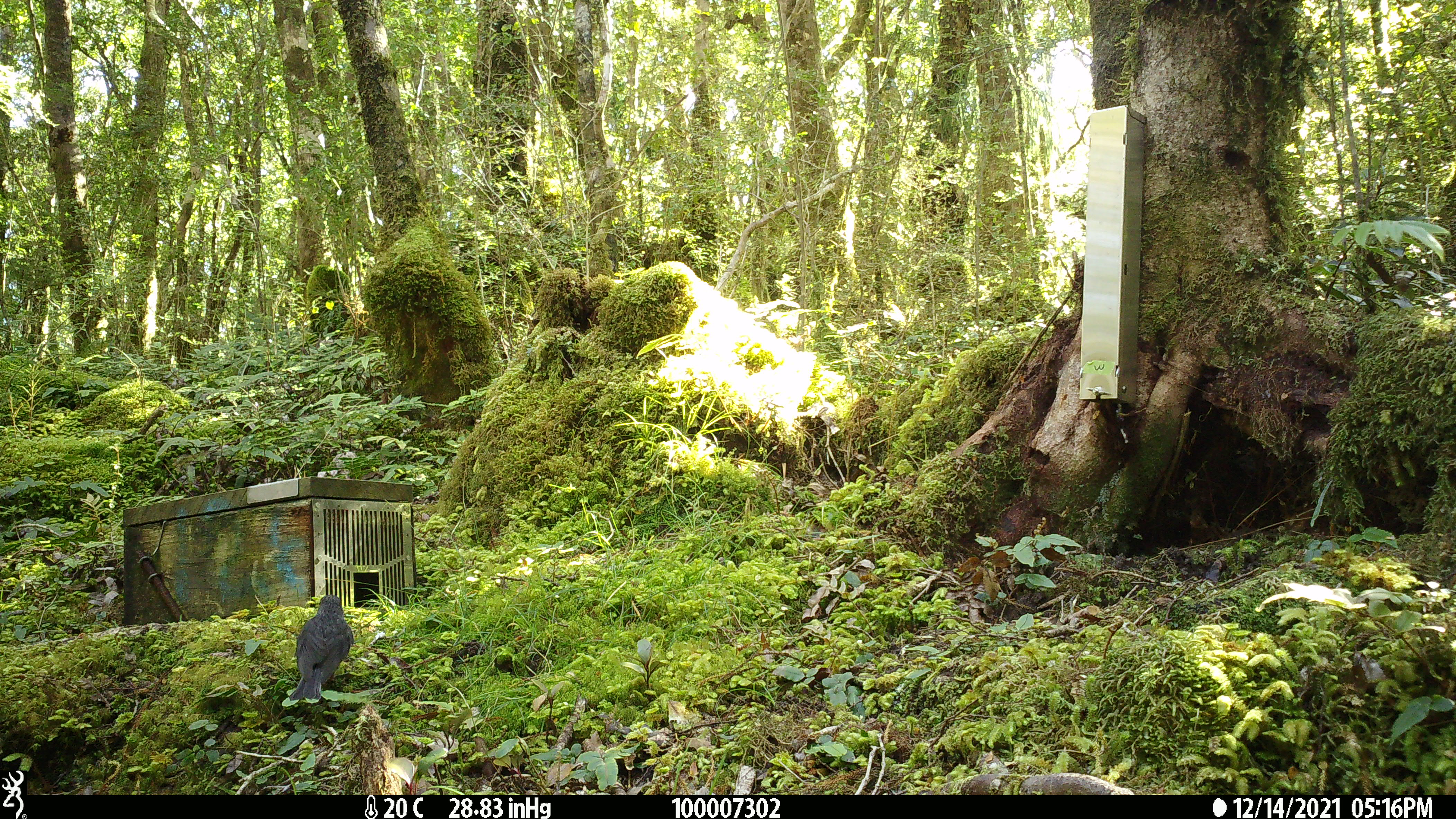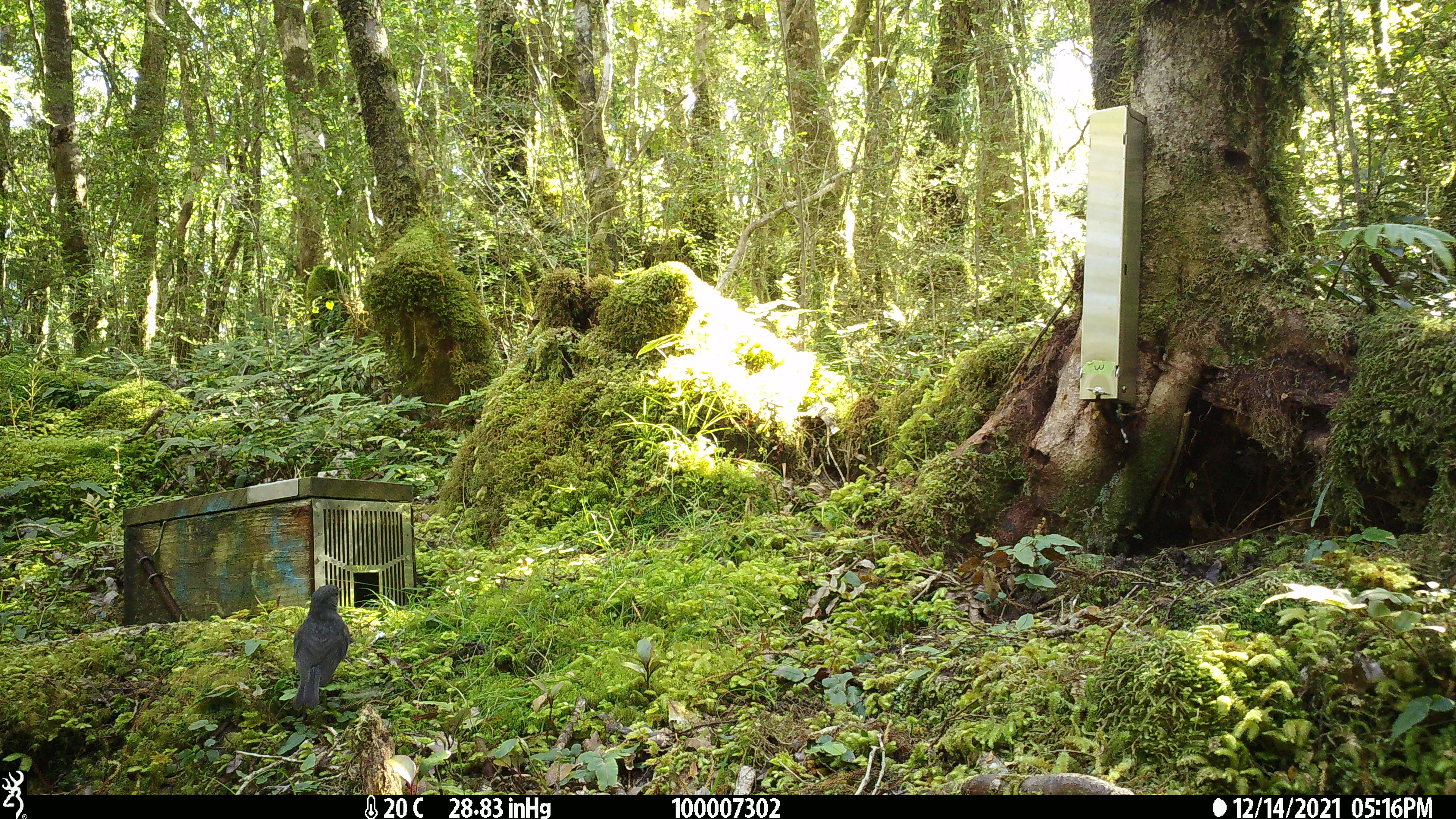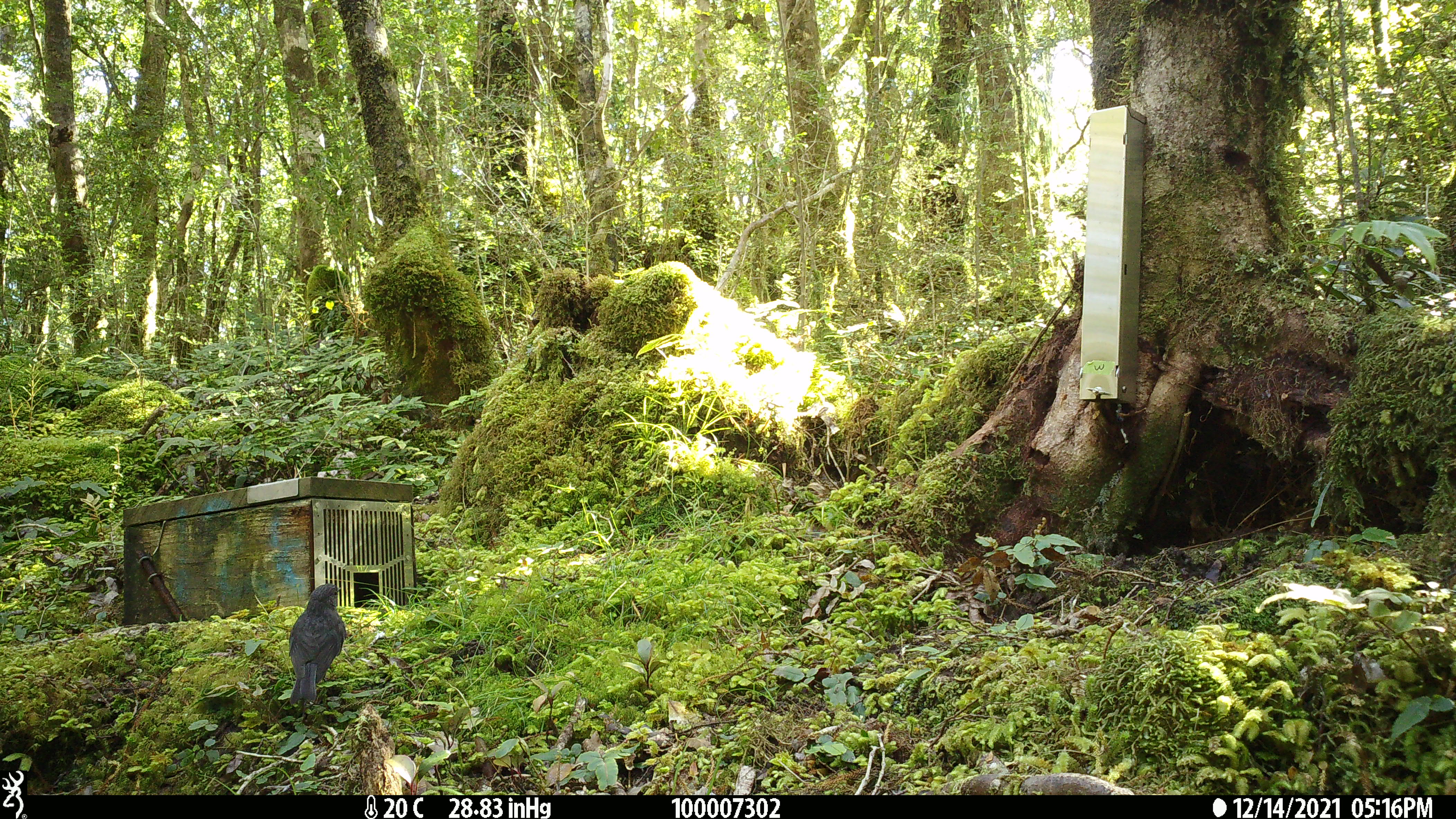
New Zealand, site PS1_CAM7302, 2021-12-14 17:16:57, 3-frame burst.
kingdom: Animalia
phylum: Chordata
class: Aves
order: Passeriformes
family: Petroicidae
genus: Petroica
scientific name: Petroica australis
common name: new zealand robin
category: robin